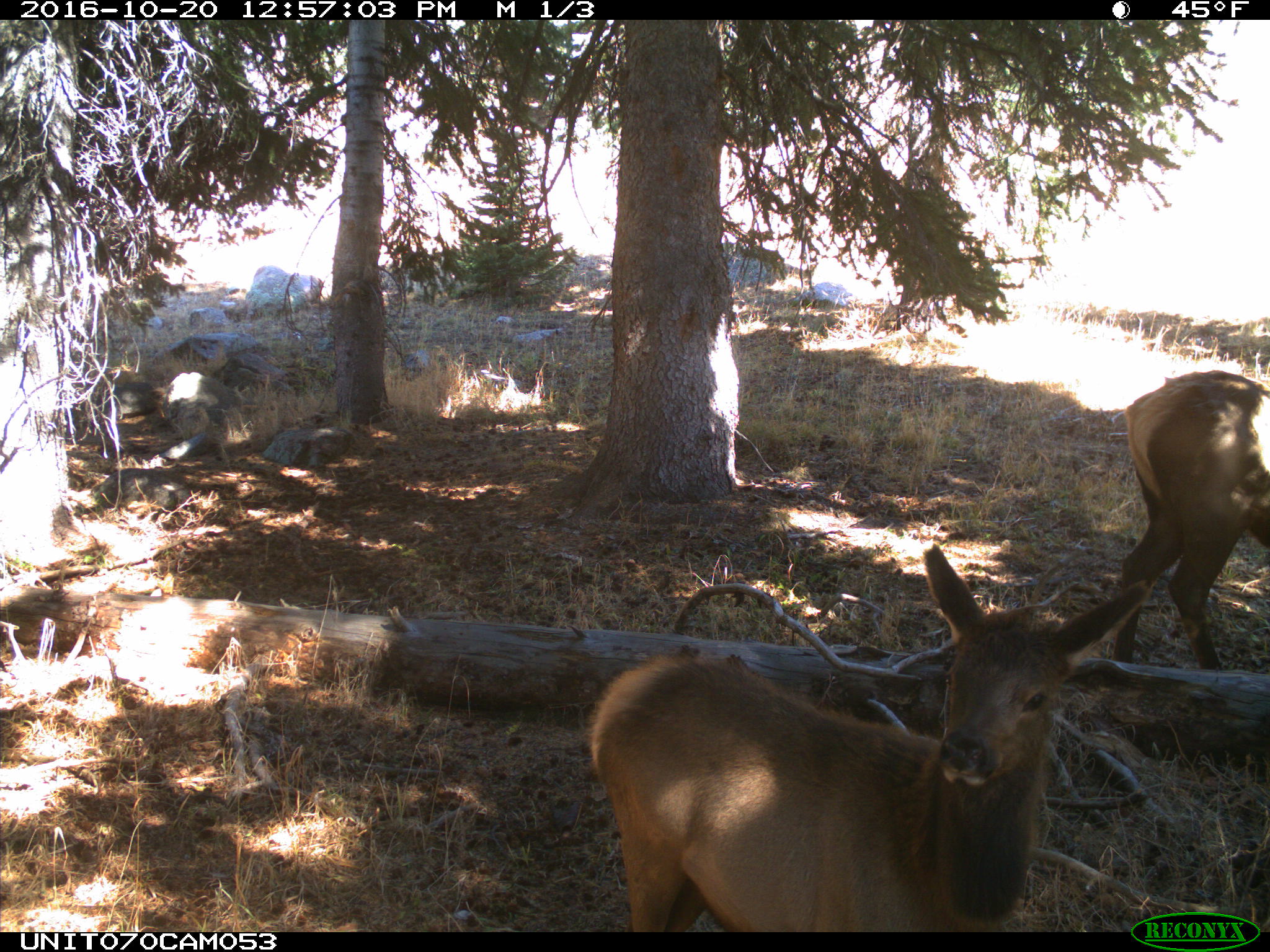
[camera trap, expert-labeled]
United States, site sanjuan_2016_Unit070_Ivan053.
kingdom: Animalia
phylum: Chordata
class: Mammalia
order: Artiodactyla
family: Cervidae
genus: Cervus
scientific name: Cervus elaphus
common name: red deer